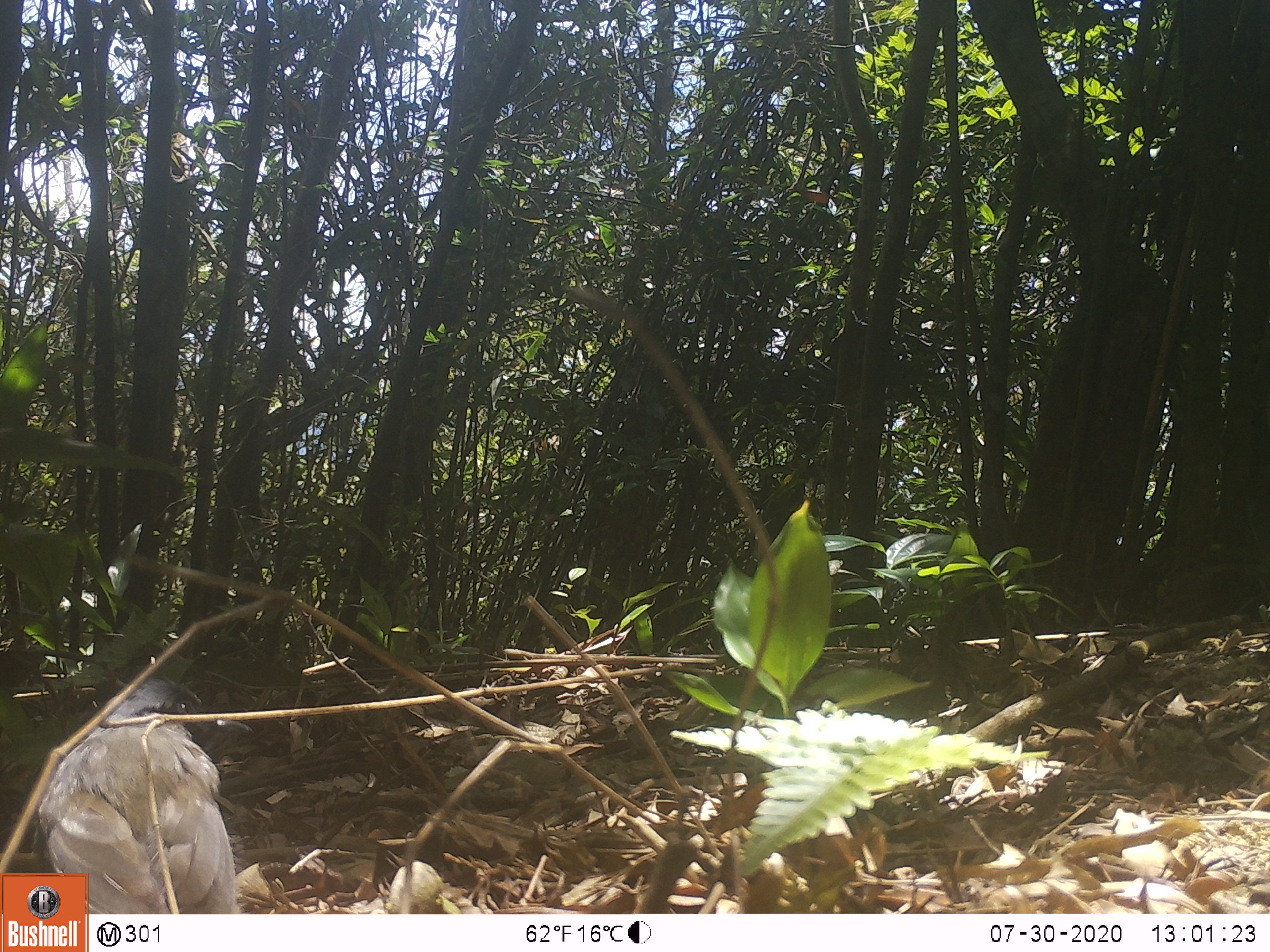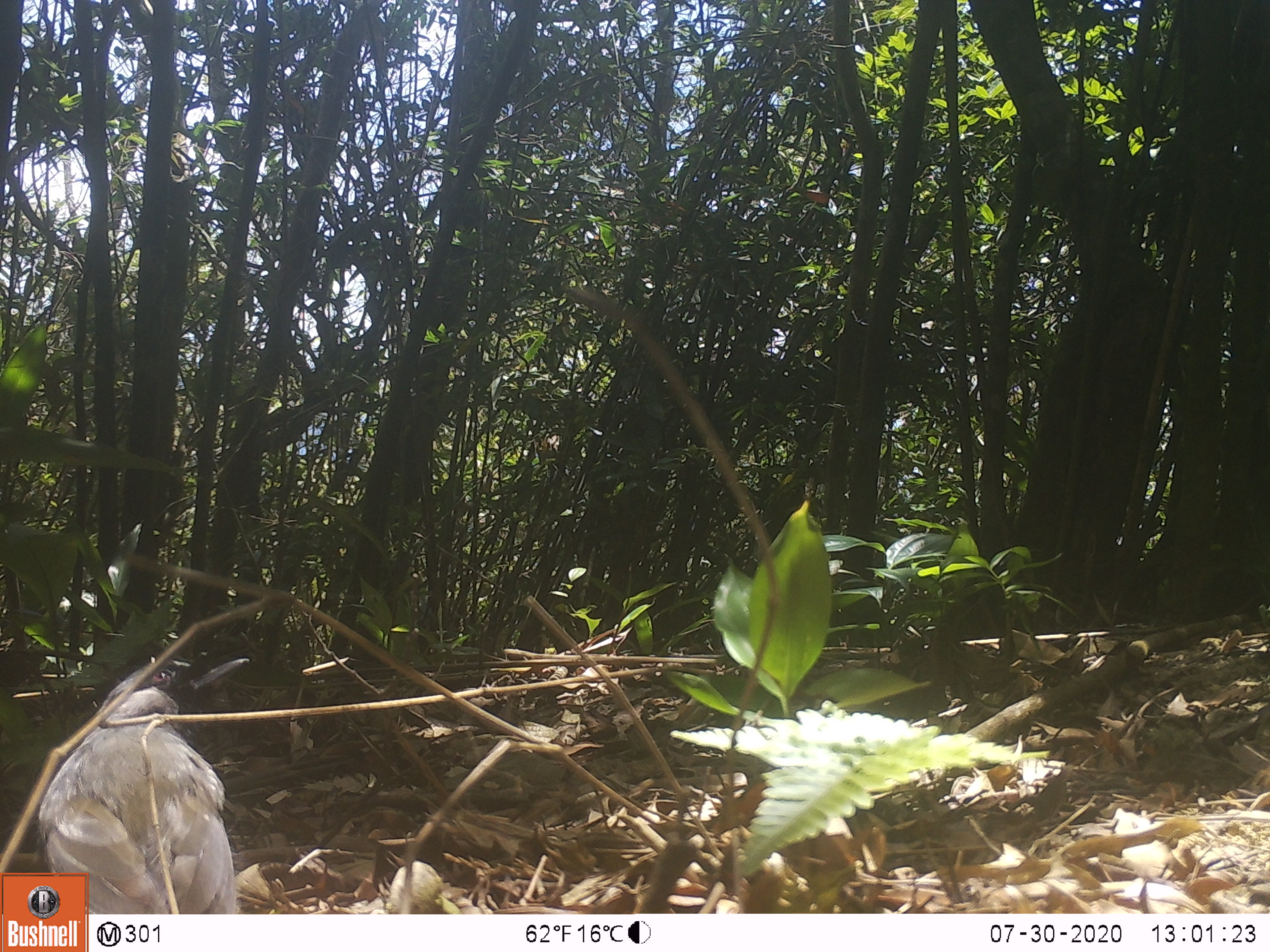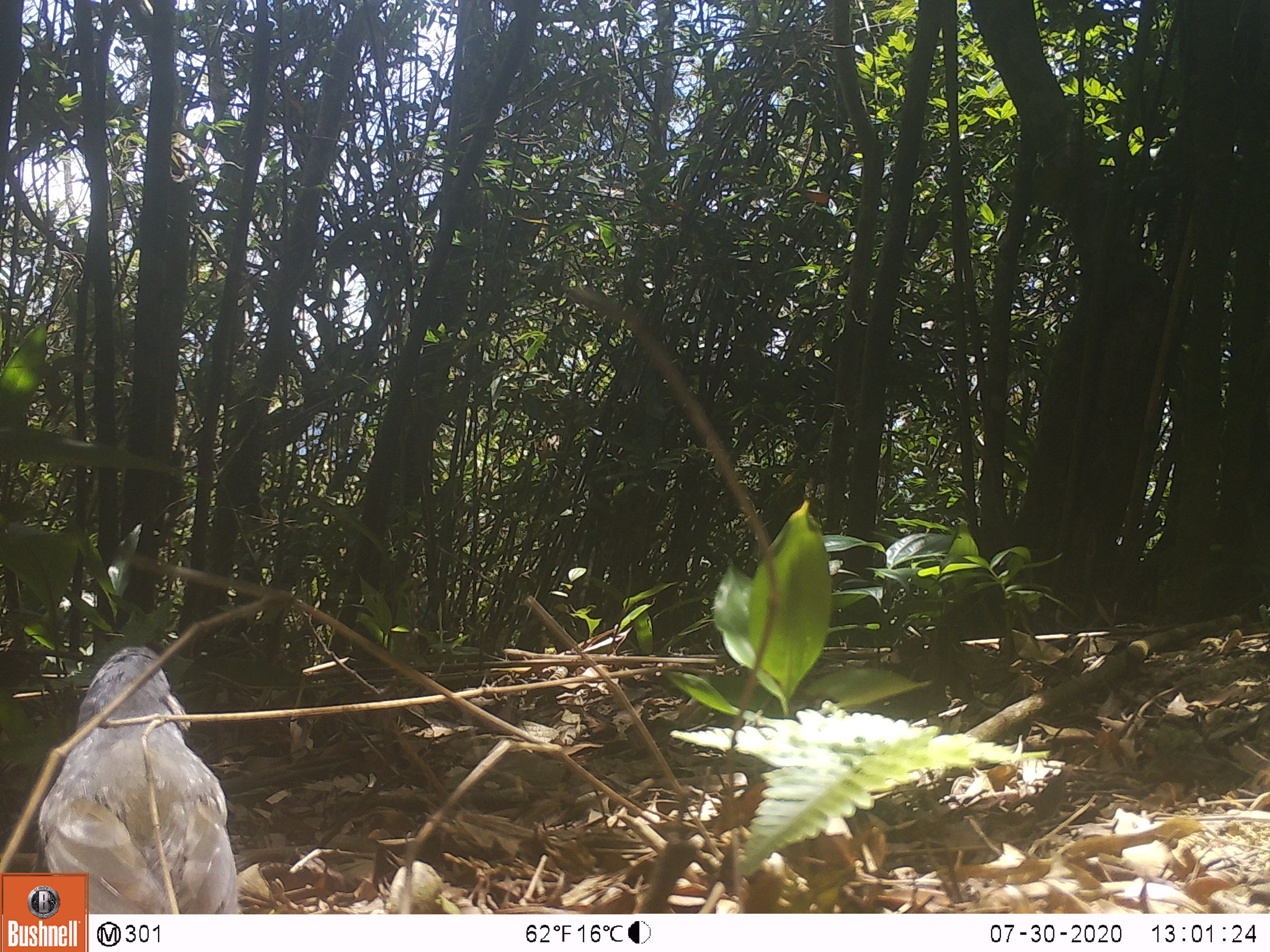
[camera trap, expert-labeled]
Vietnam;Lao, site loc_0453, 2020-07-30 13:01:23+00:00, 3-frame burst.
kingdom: Animalia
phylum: Chordata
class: Aves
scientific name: Aves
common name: bird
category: unidentified bird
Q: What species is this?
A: Unidentified bird (bird) (Aves).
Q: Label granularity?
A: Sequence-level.